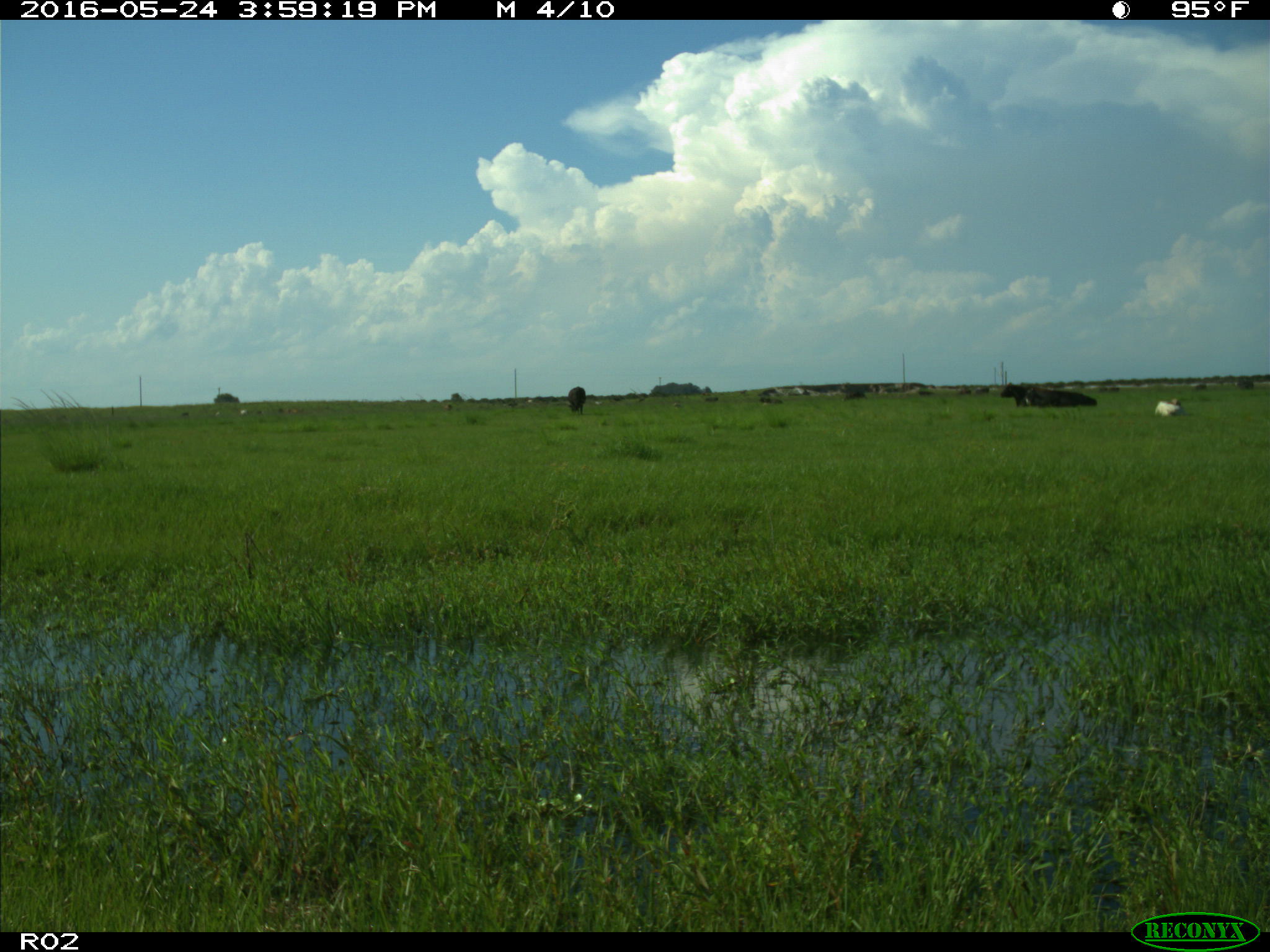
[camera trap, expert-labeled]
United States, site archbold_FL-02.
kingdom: Animalia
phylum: Chordata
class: Mammalia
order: Artiodactyla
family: Bovidae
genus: Bos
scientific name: Bos taurus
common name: domestic cow